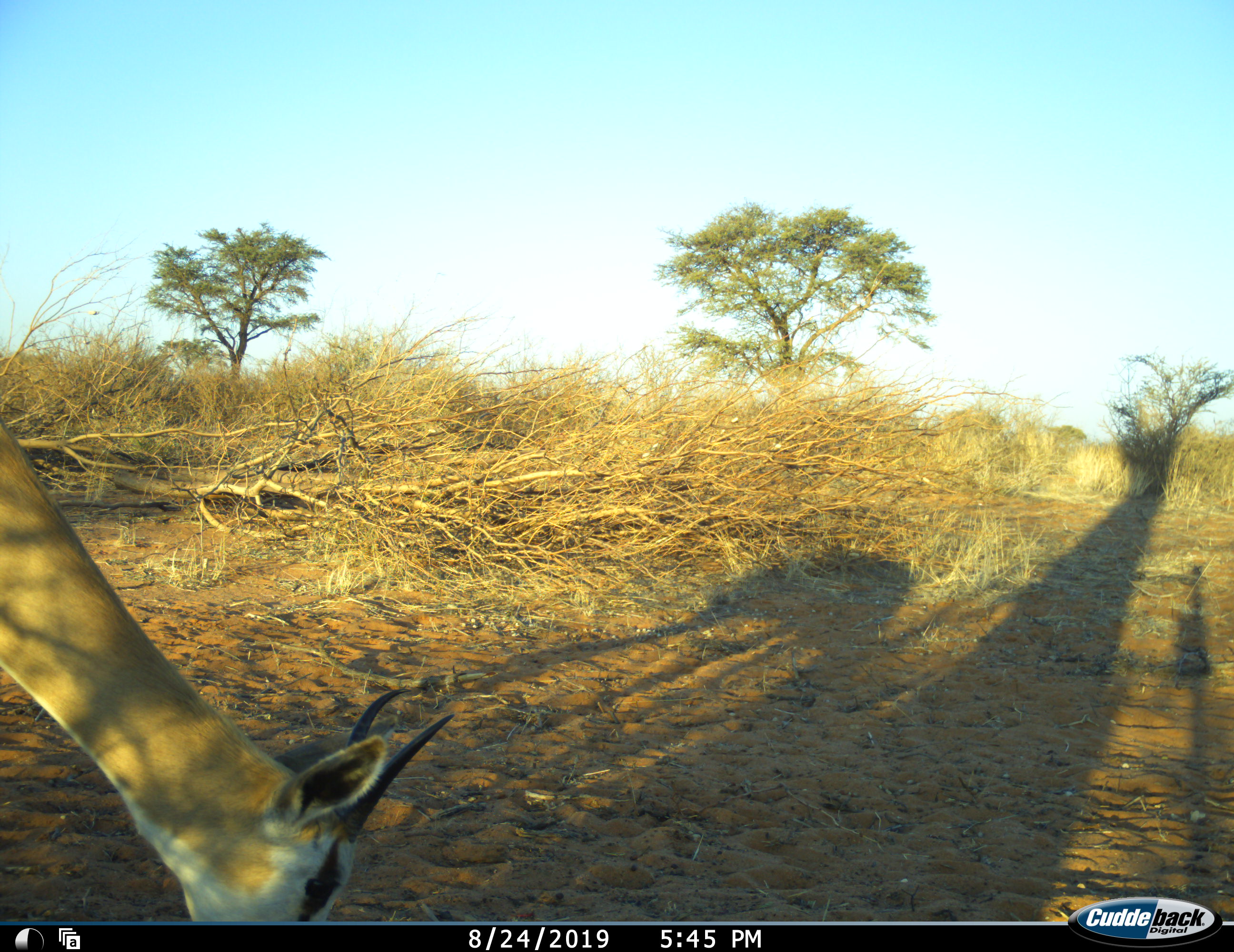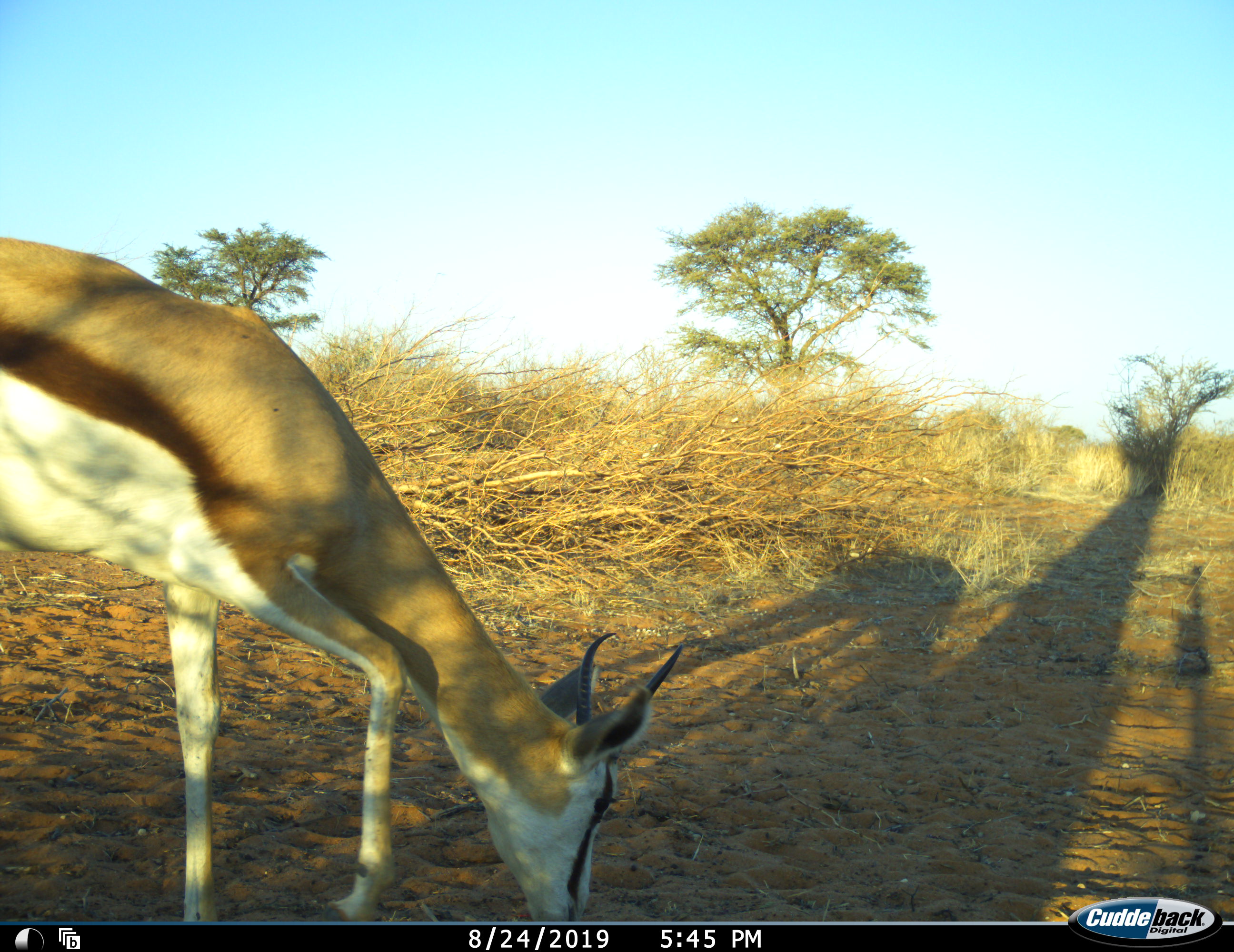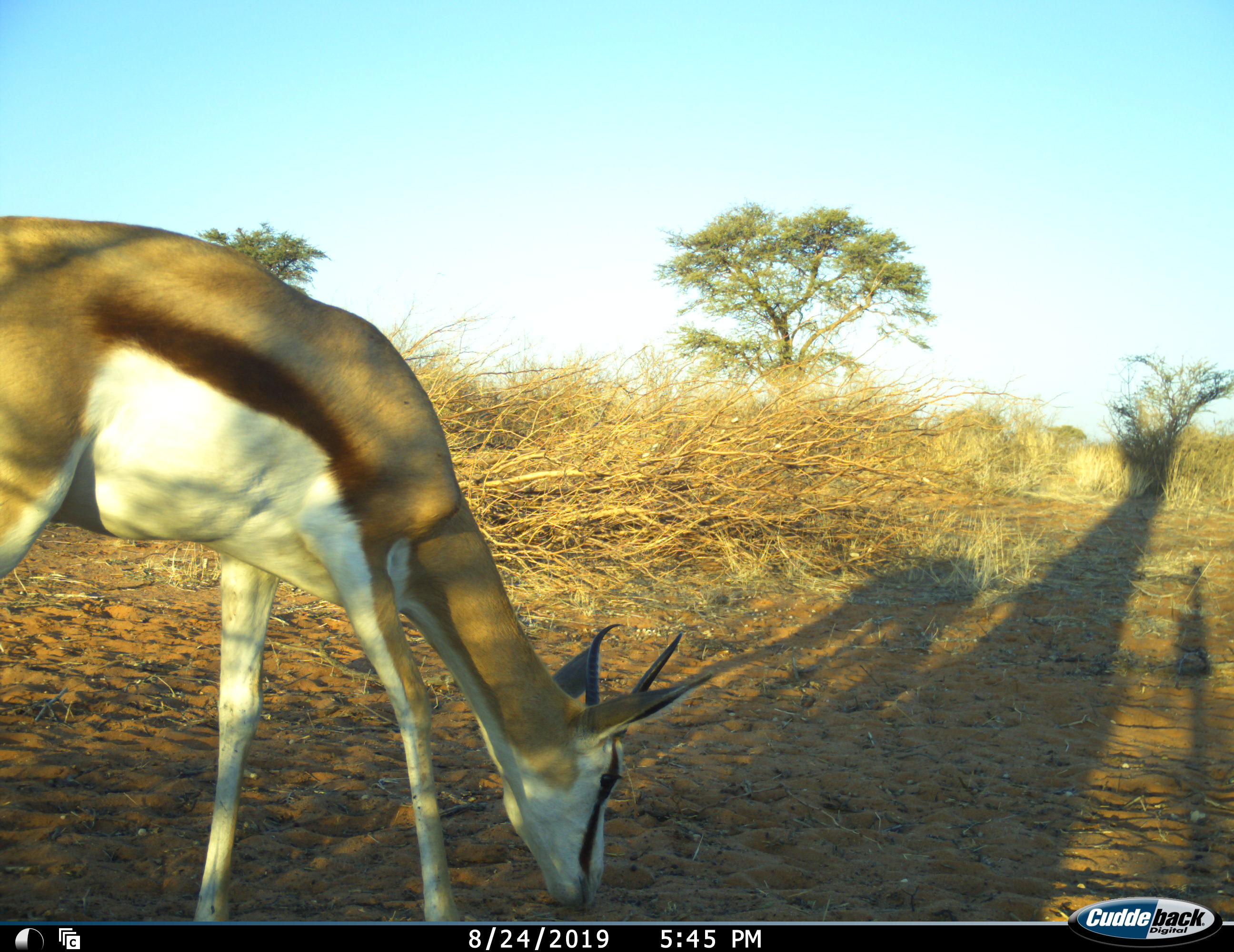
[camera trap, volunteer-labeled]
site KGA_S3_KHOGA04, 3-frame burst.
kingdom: Animalia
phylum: Chordata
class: Mammalia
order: Artiodactyla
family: Bovidae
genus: Antidorcas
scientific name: Antidorcas marsupialis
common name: springbok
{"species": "springbok (Antidorcas marsupialis)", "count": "1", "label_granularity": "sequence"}